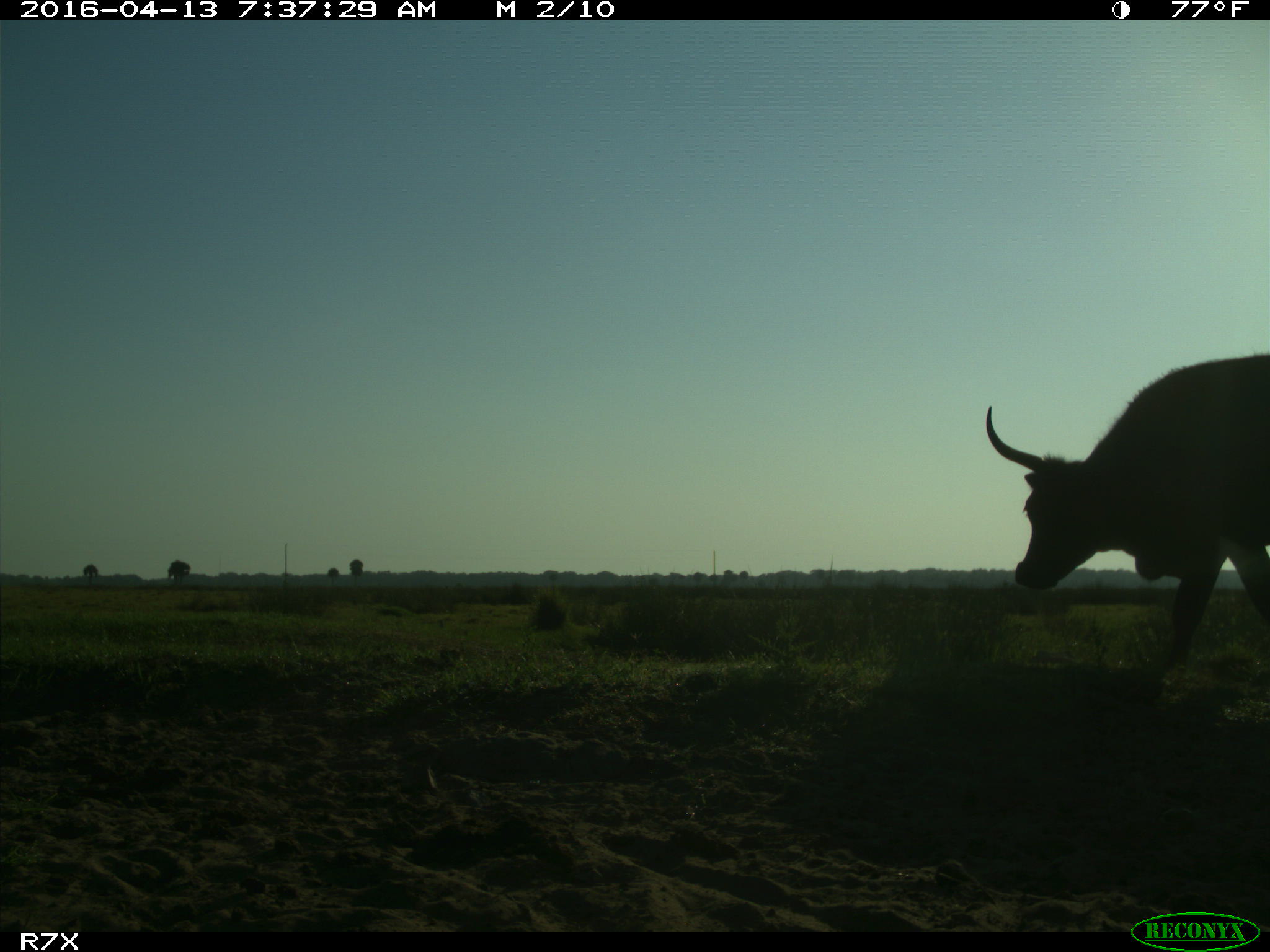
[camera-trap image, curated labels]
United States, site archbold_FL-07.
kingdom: Animalia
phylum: Chordata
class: Mammalia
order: Artiodactyla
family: Bovidae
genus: Bos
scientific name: Bos taurus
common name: domestic cow